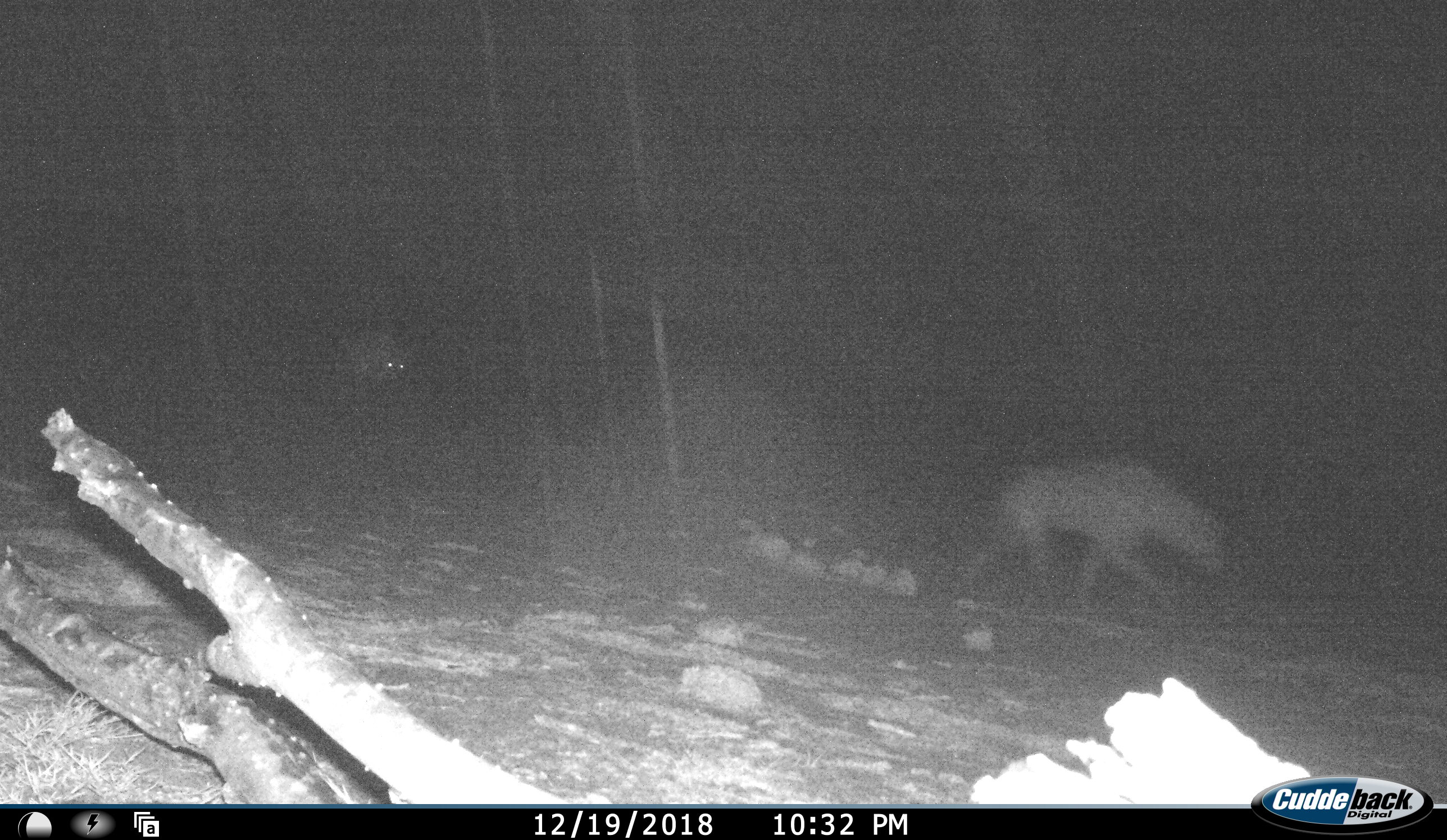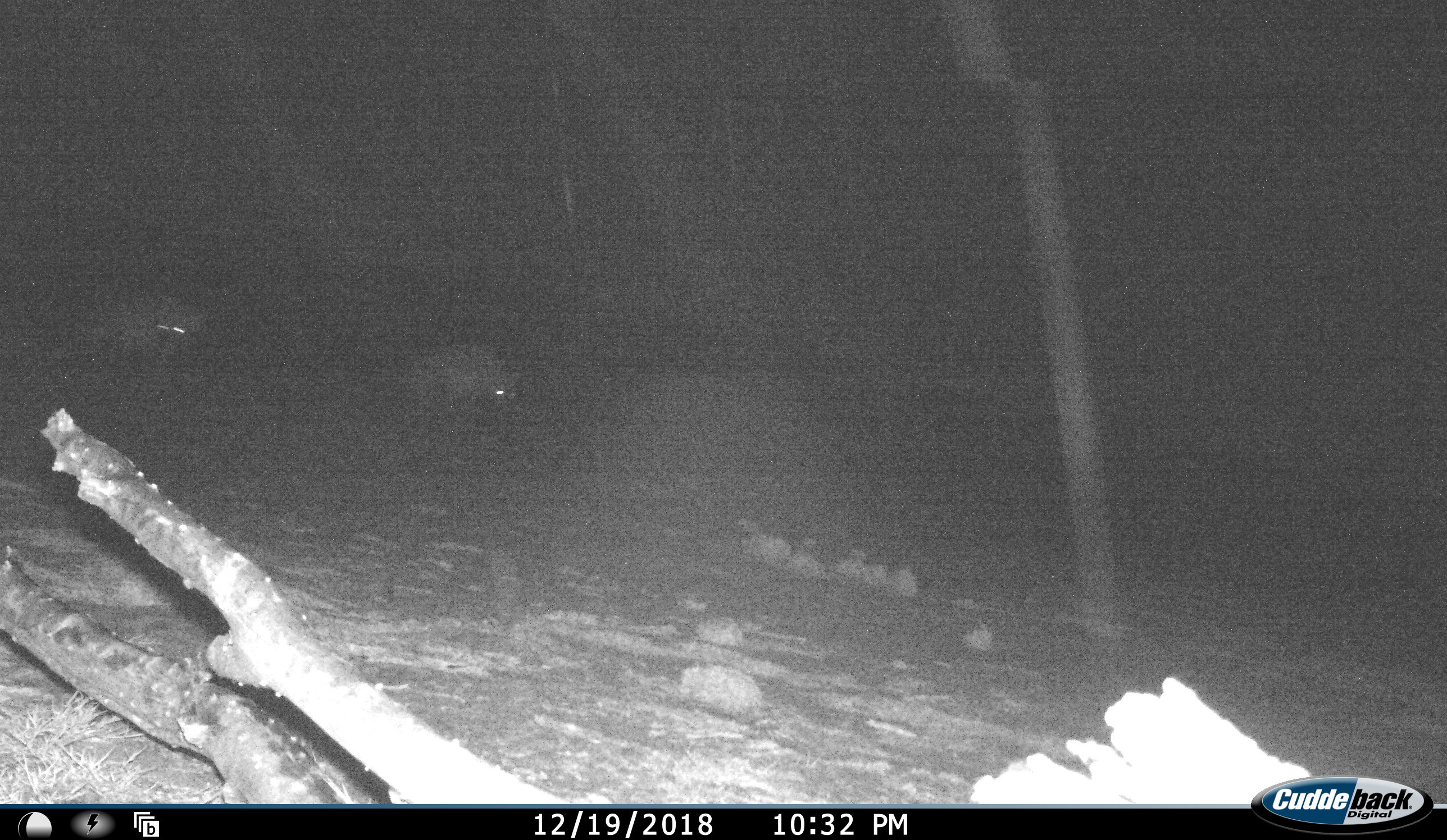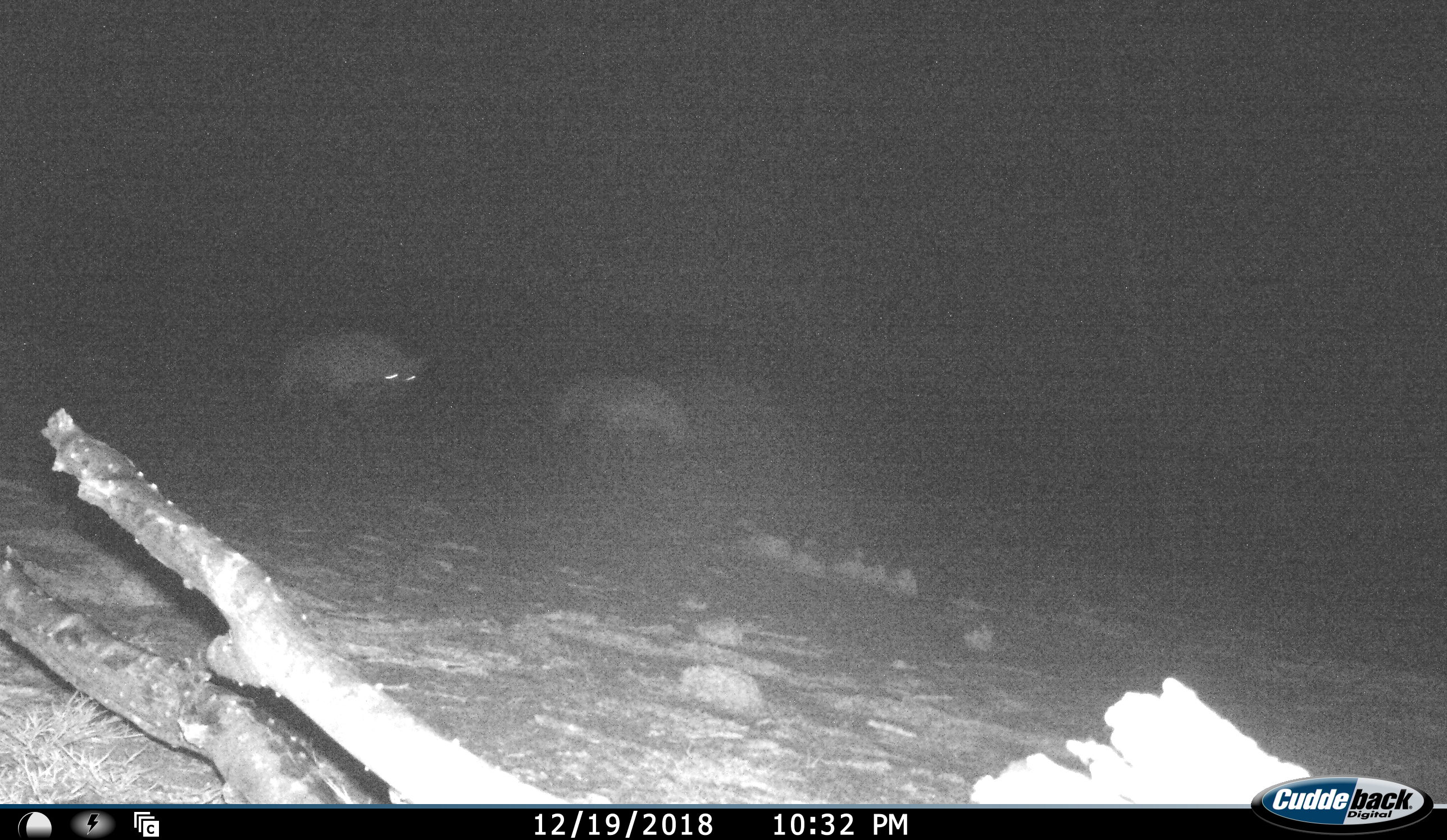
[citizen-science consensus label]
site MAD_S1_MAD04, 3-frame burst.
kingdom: Animalia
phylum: Chordata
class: Mammalia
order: Carnivora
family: Hyaenidae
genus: Crocuta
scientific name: Crocuta crocuta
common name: spotted hyena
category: hyenaspotted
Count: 3.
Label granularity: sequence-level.